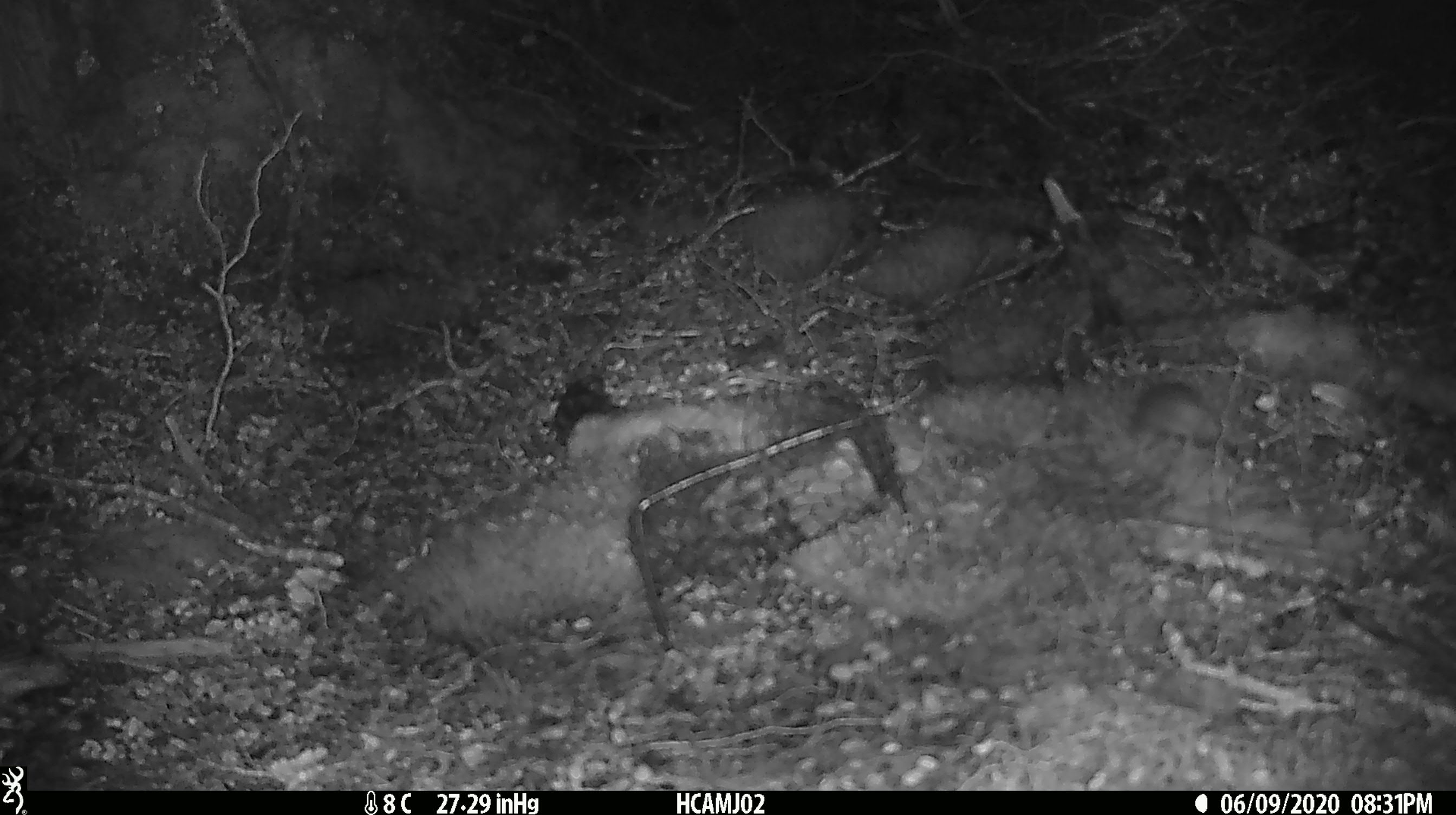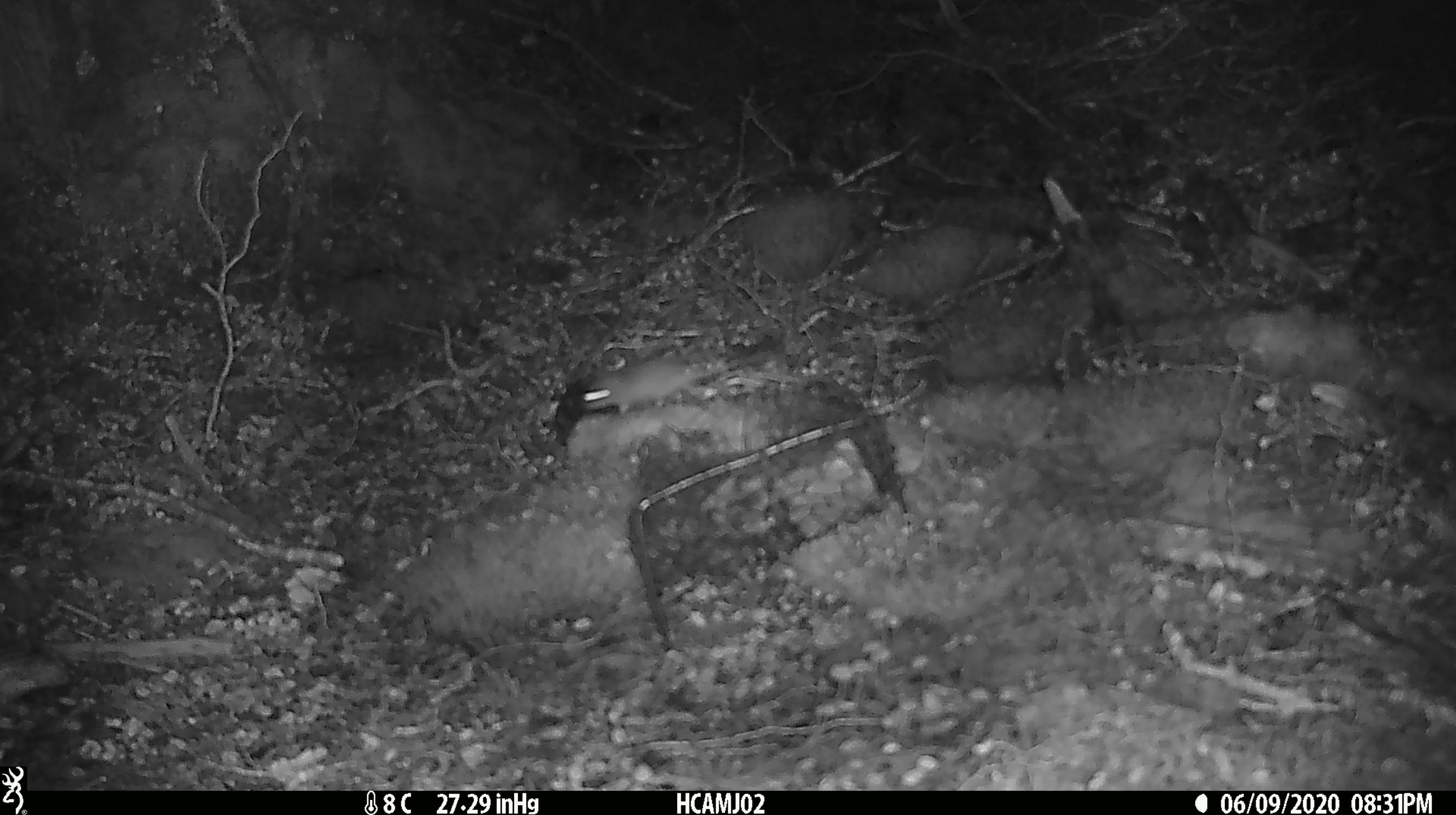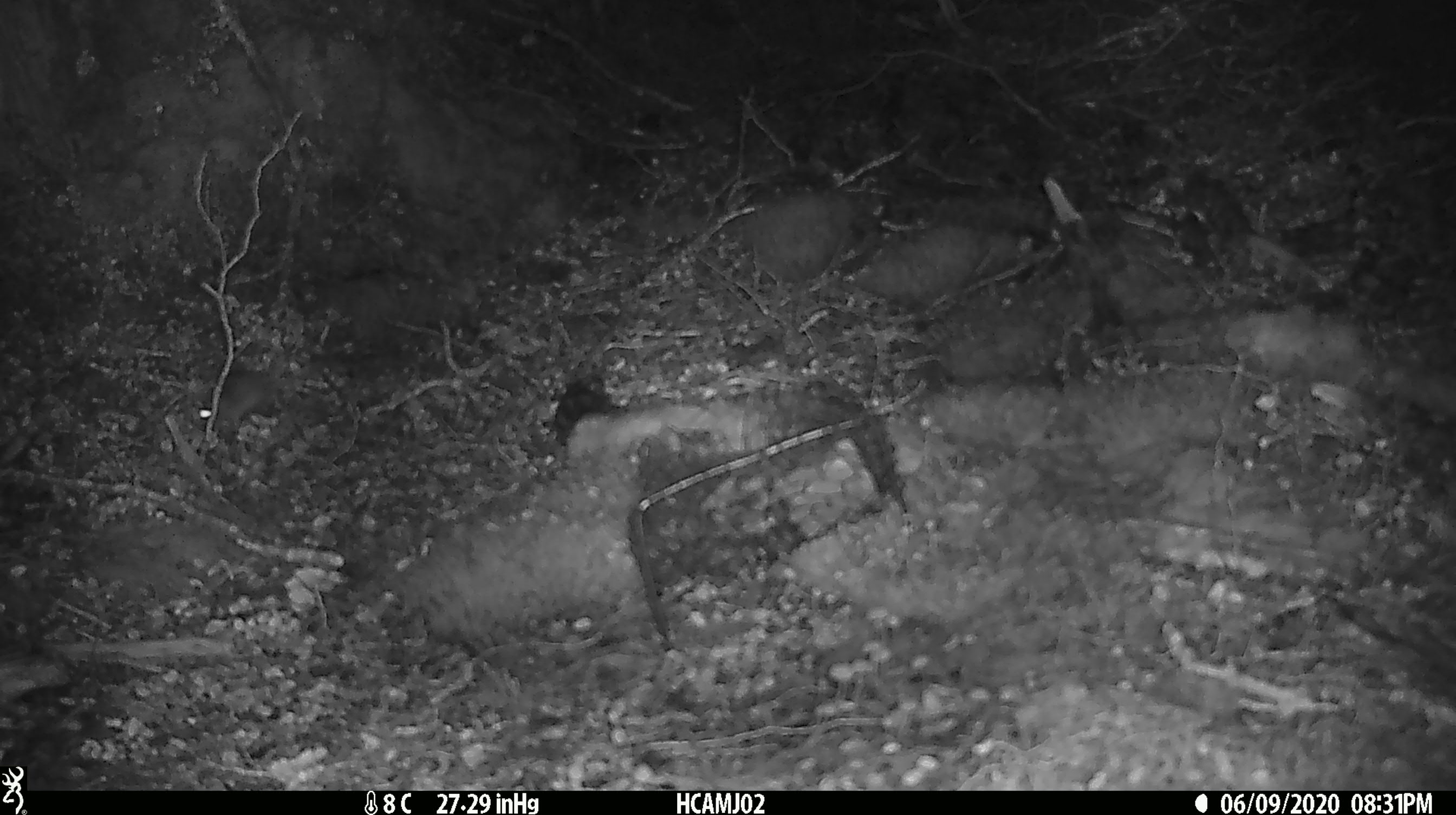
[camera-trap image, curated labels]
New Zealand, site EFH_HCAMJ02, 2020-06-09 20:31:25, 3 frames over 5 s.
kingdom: Animalia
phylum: Chordata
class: Mammalia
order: Rodentia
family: Muridae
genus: Mus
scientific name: Mus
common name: mouse